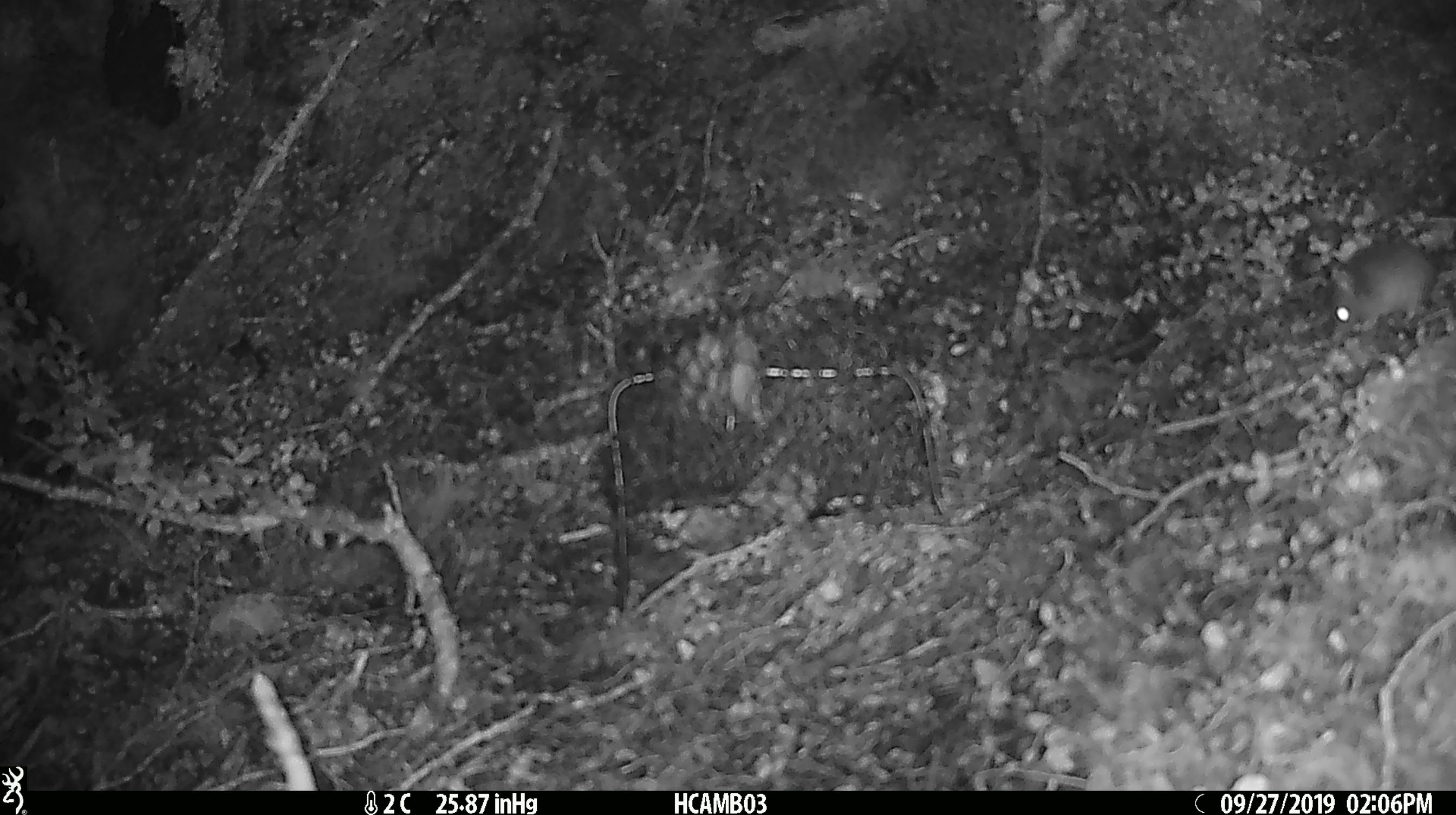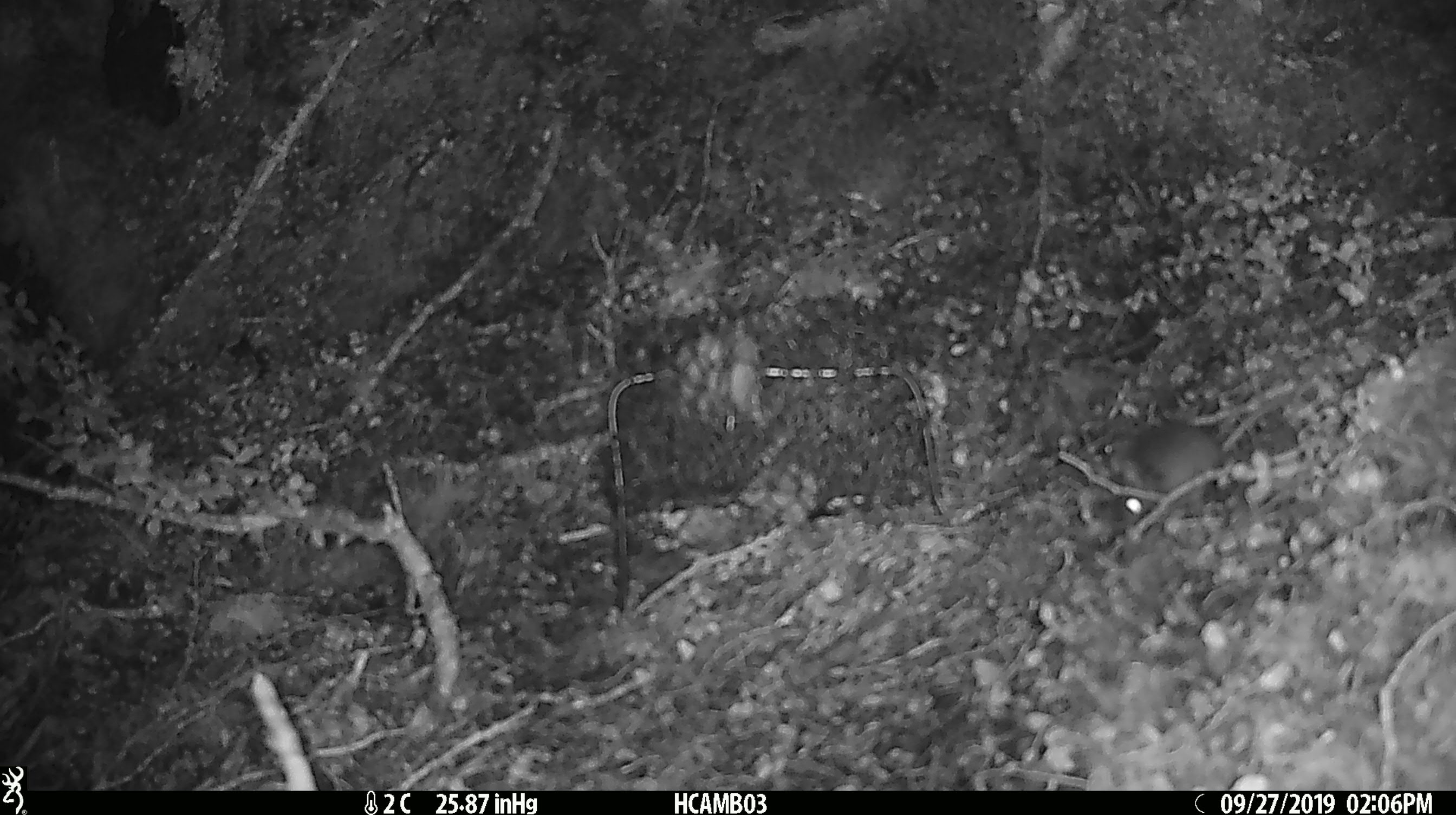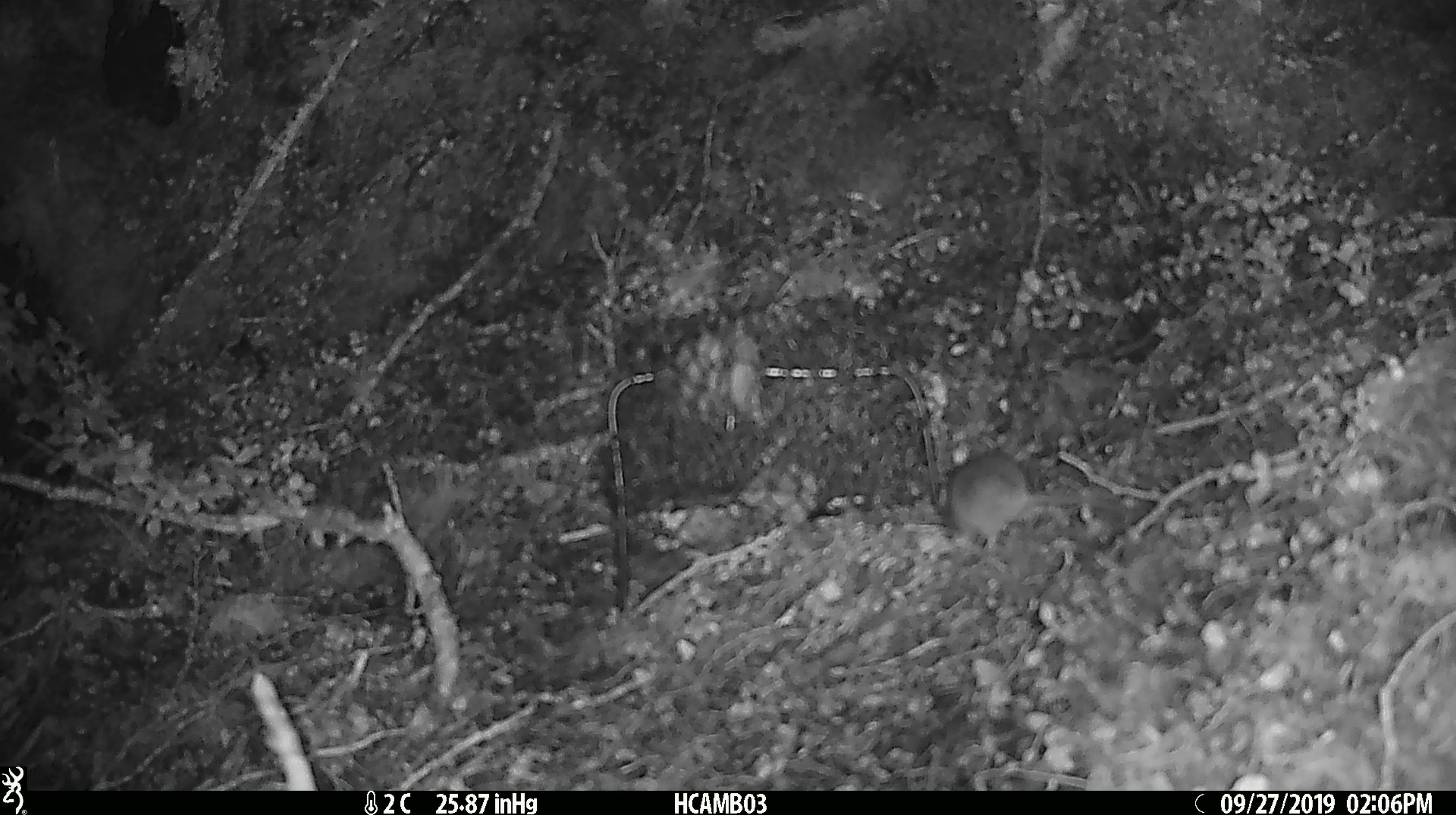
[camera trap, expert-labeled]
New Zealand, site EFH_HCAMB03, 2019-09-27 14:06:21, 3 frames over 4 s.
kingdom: Animalia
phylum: Chordata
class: Mammalia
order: Rodentia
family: Muridae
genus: Mus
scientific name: Mus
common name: mouse